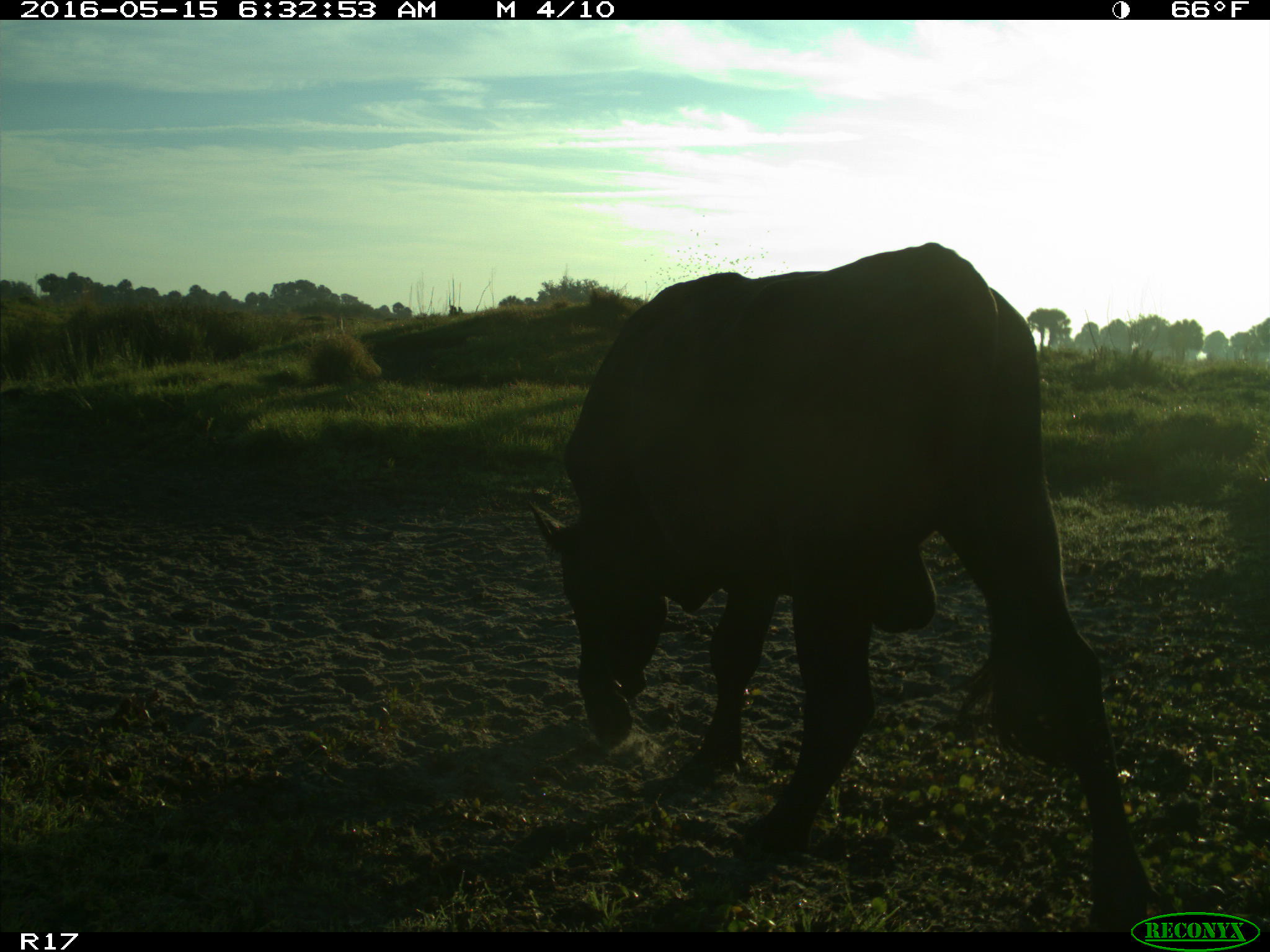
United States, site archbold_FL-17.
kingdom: Animalia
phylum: Chordata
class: Mammalia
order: Artiodactyla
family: Bovidae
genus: Bos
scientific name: Bos taurus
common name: domestic cow